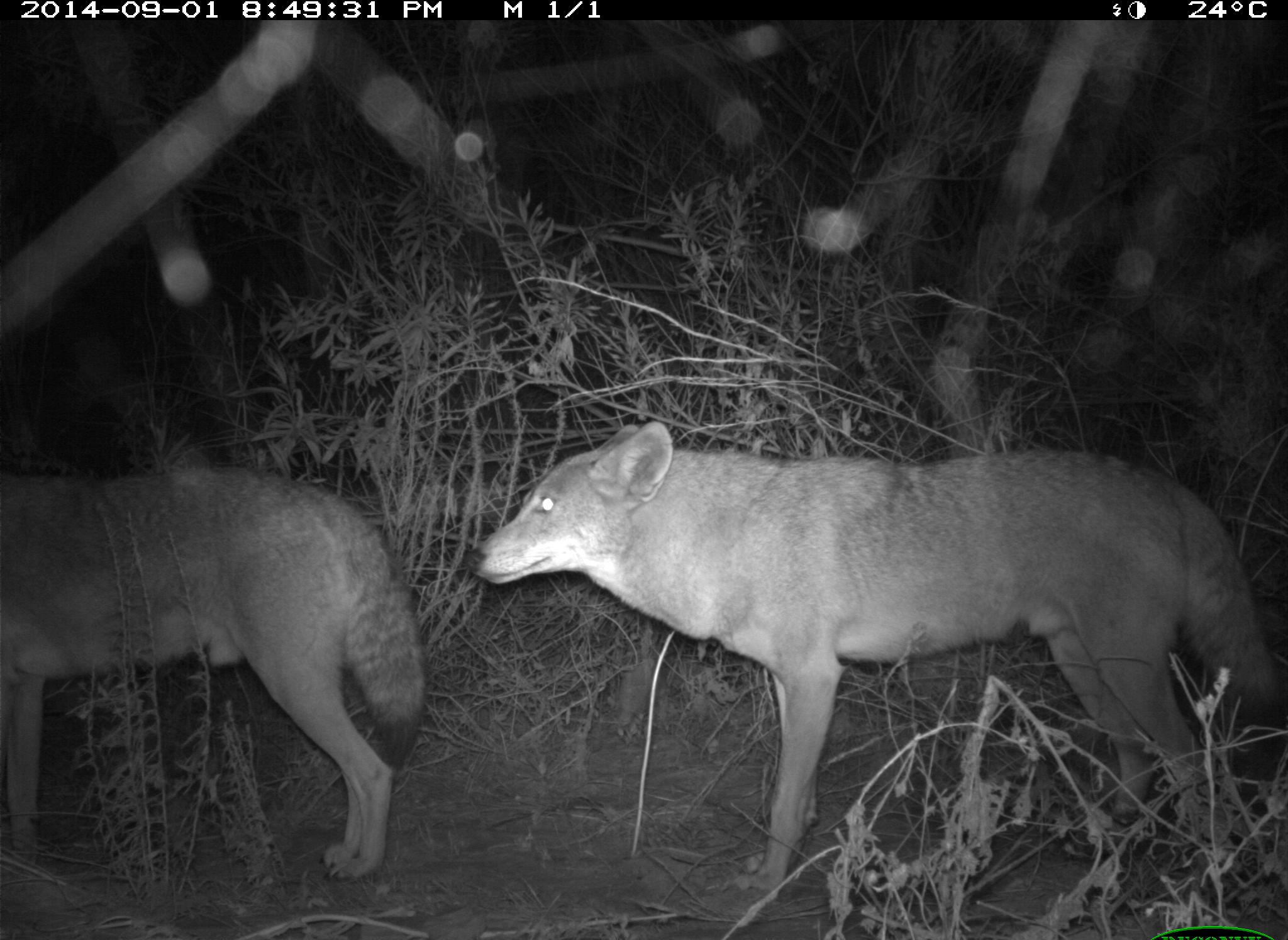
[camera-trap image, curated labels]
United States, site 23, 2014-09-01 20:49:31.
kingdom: Animalia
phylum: Chordata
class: Mammalia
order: Carnivora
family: Canidae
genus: Canis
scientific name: Canis latrans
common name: coyote